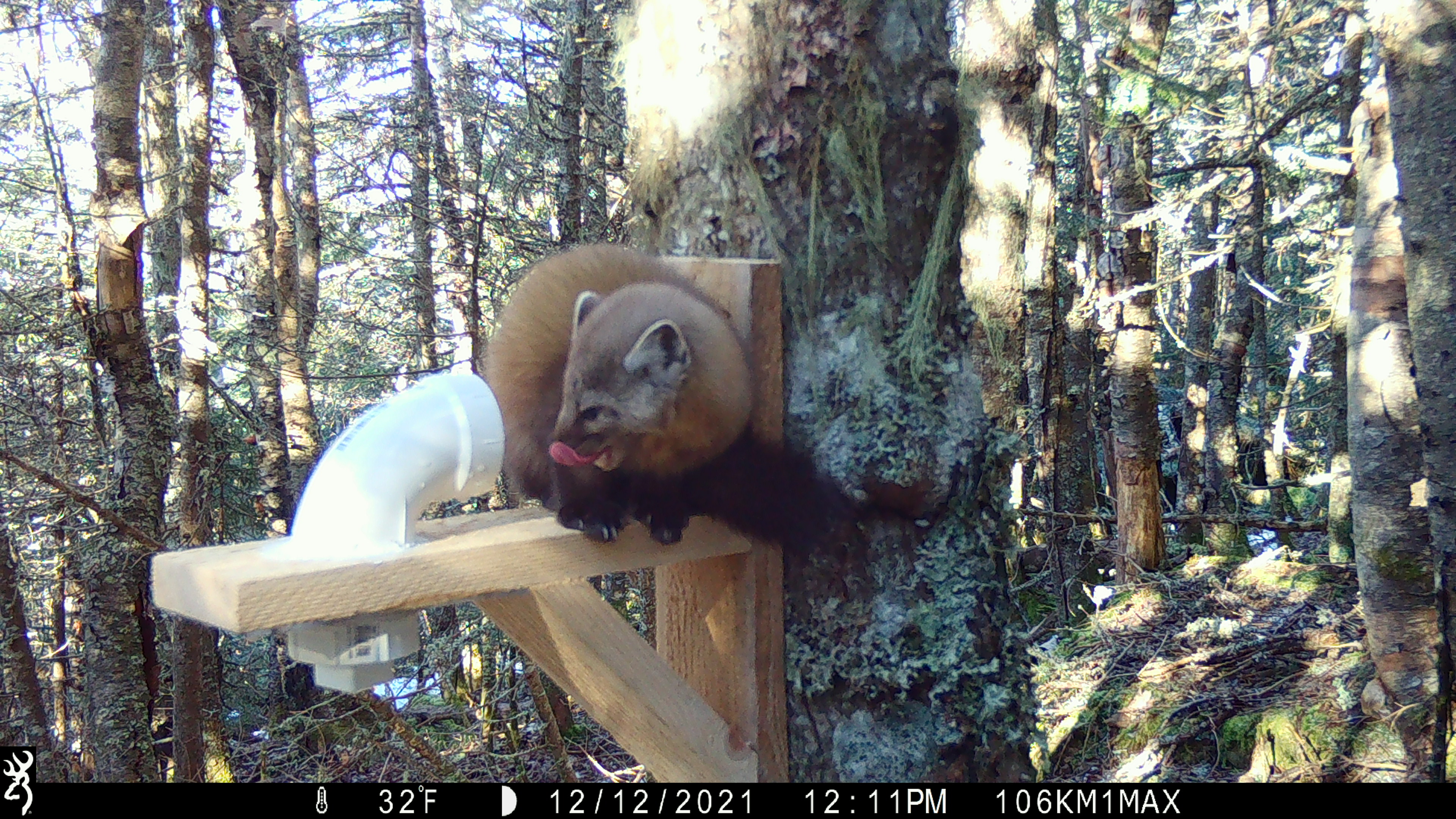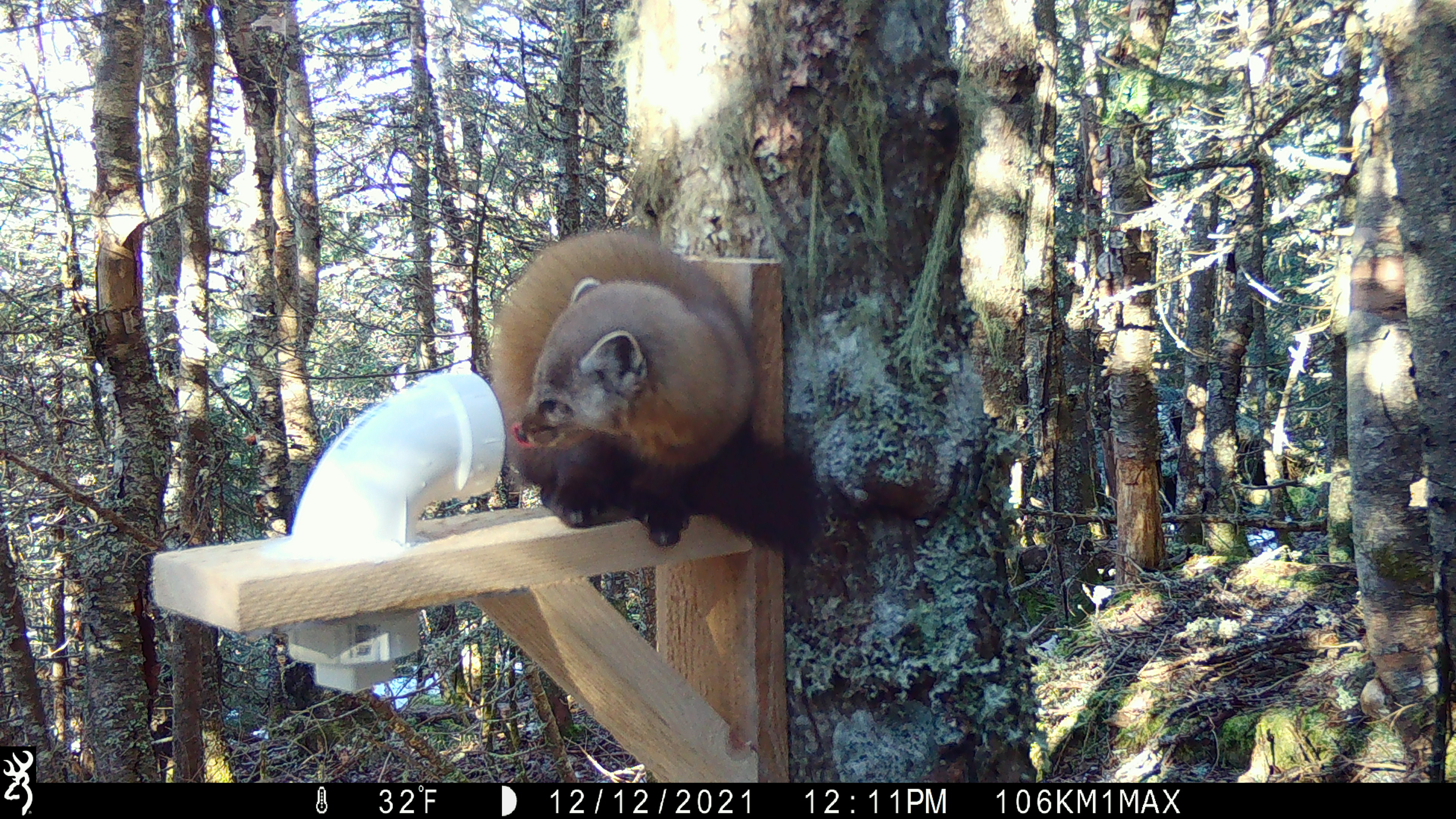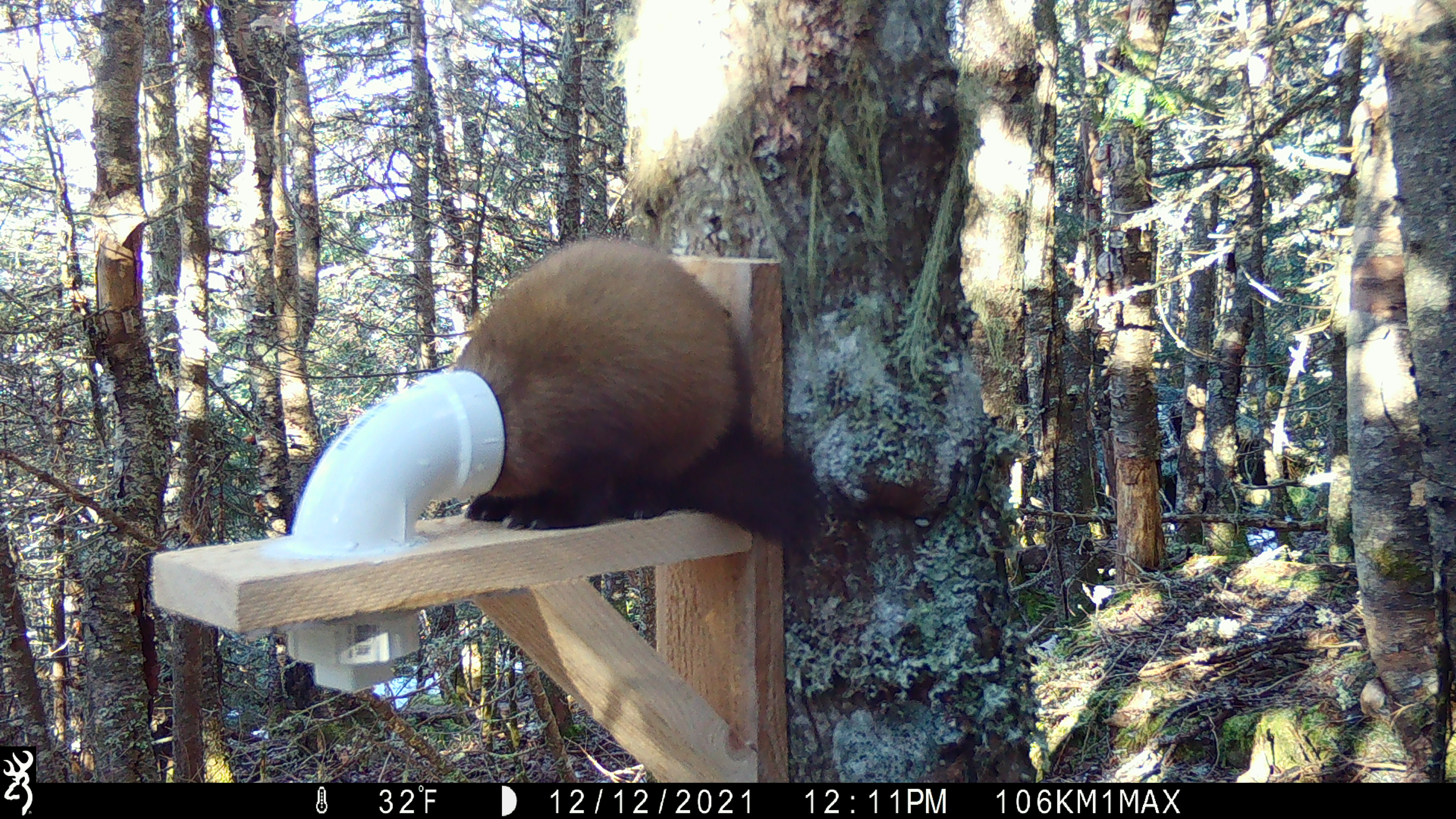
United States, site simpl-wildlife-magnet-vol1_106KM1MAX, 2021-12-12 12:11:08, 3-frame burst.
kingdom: Animalia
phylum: Chordata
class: Mammalia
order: Carnivora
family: Mustelidae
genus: Martes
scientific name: Martes americana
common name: american marten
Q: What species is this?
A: American marten (Martes americana).